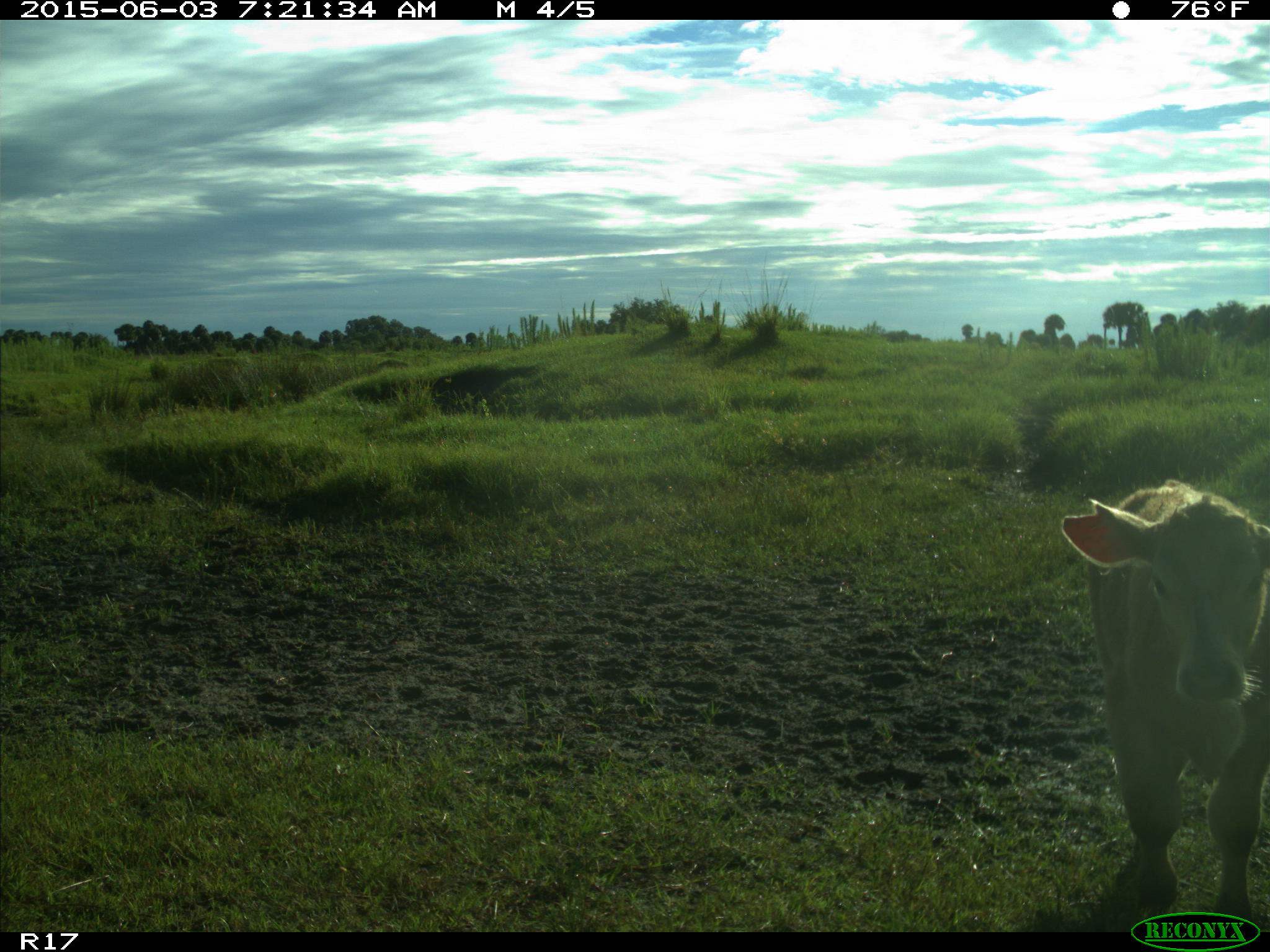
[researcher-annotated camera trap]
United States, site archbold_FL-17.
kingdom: Animalia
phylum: Chordata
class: Mammalia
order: Artiodactyla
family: Bovidae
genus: Bos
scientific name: Bos taurus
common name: domestic cow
Bos taurus (domestic cow).